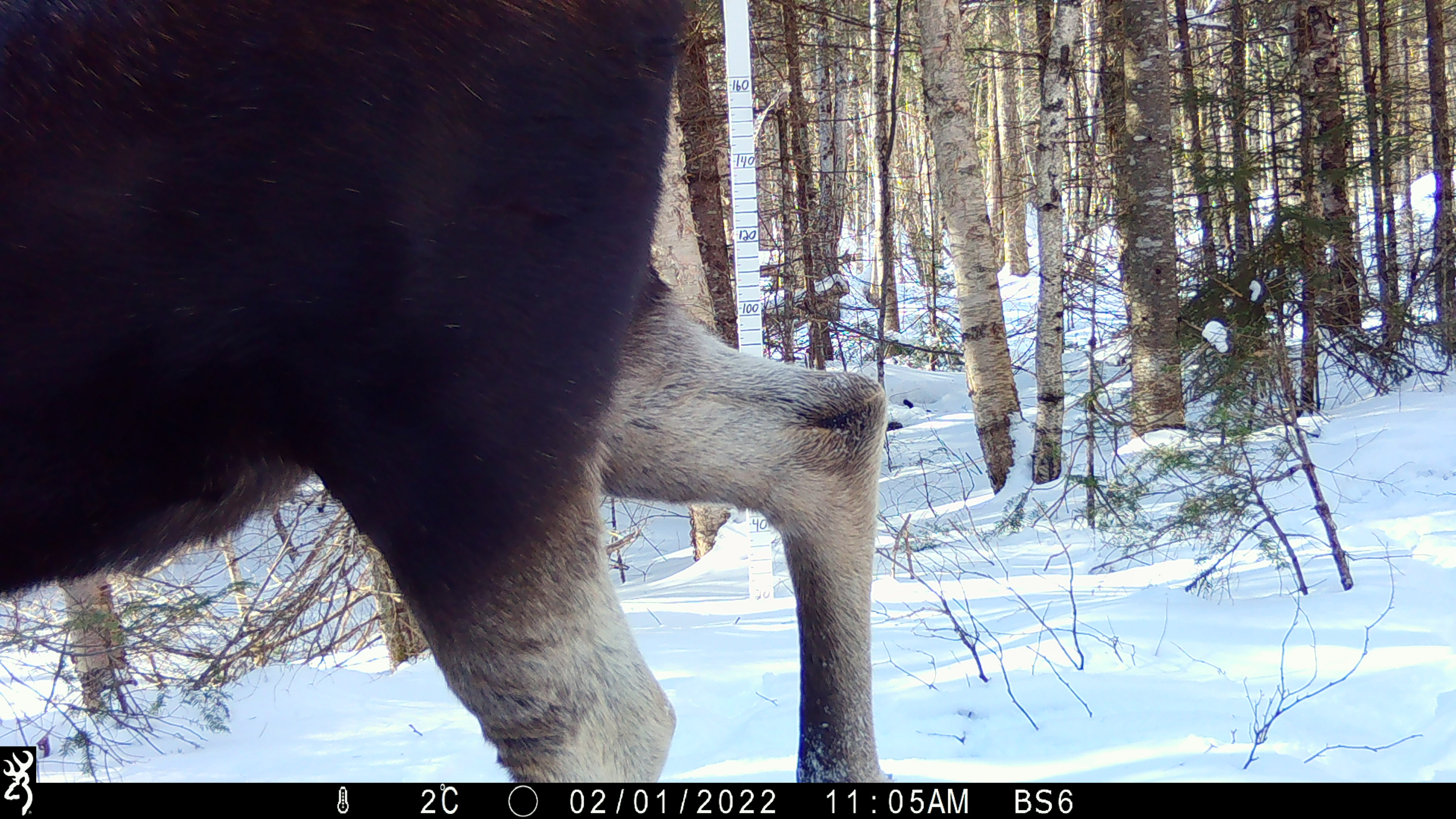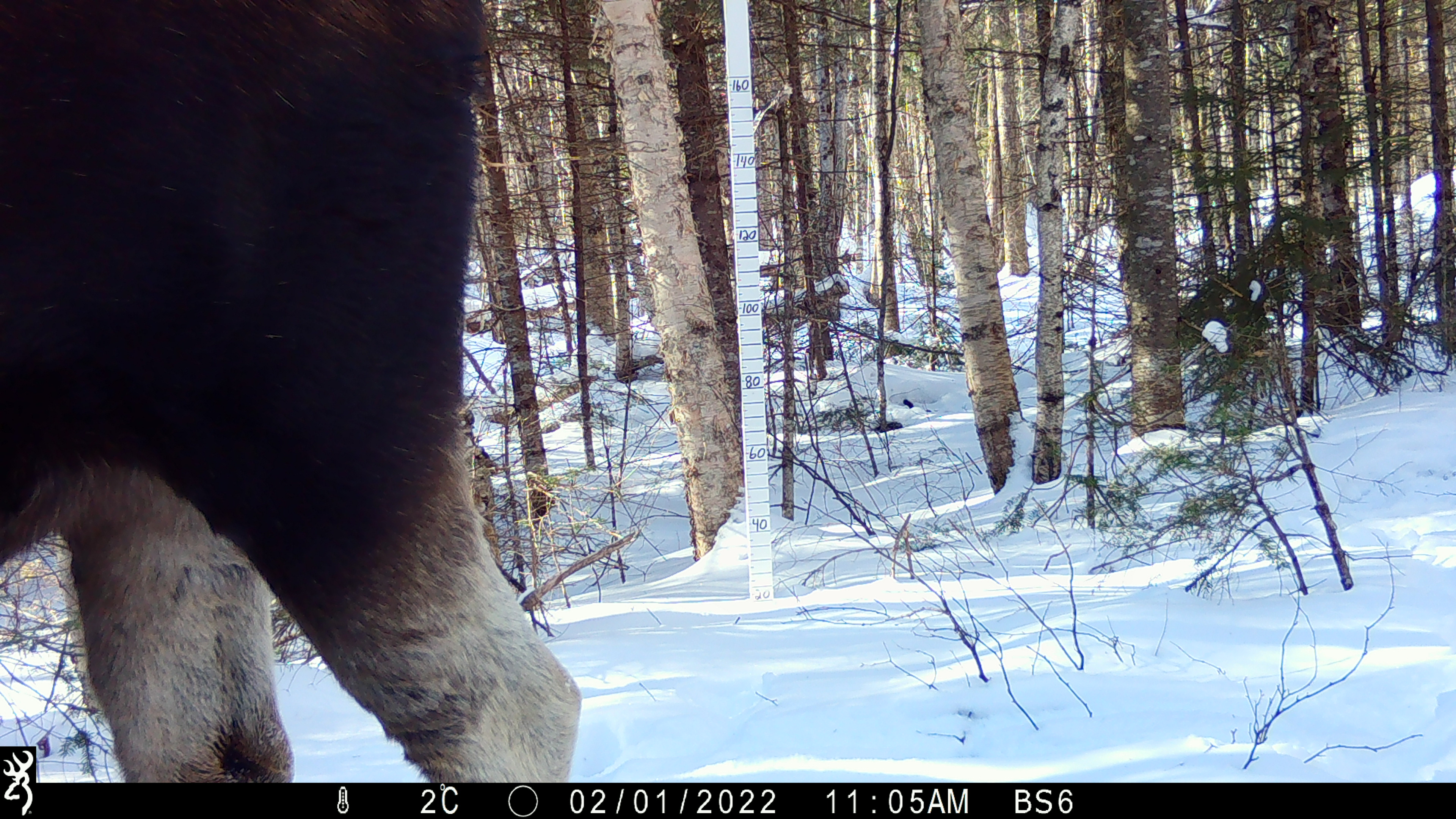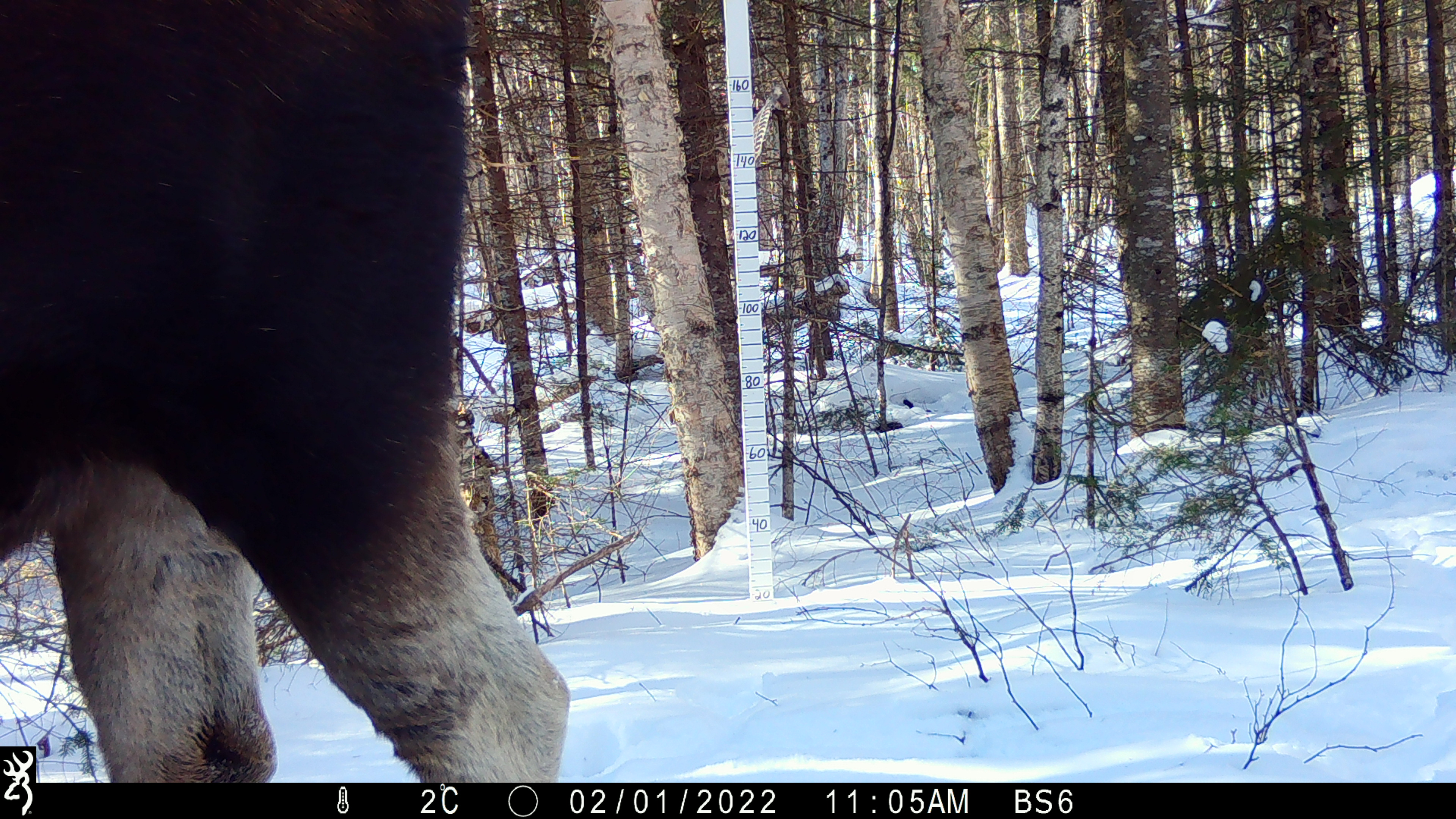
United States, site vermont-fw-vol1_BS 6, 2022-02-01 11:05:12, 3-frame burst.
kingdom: Animalia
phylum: Chordata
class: Mammalia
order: Artiodactyla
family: Cervidae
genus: Alces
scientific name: Alces alces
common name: moose